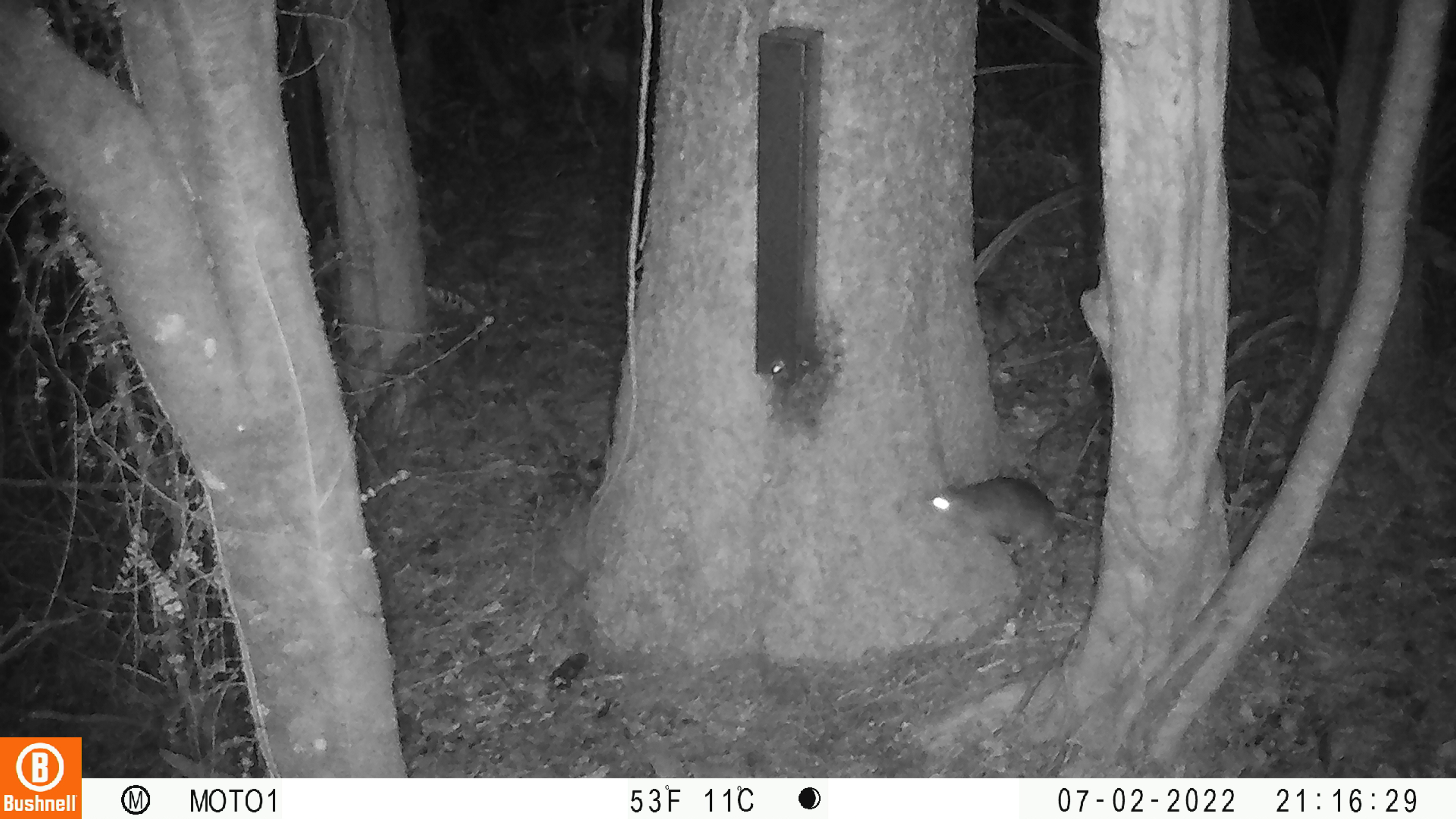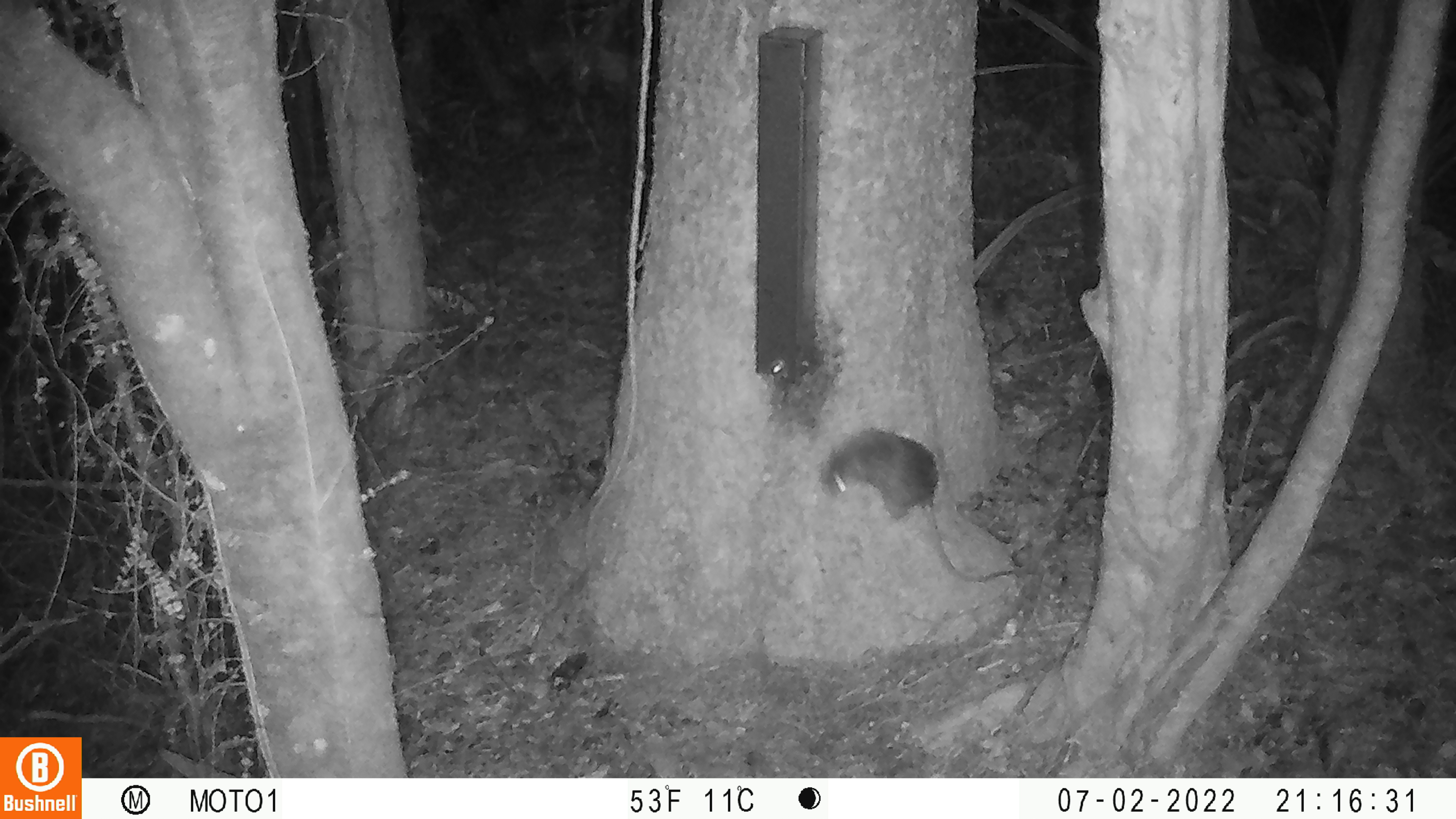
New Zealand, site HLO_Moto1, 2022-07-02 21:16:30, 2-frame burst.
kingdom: Animalia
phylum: Chordata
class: Mammalia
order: Rodentia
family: Muridae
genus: Rattus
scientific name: Rattus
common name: rat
Rat (Rattus).